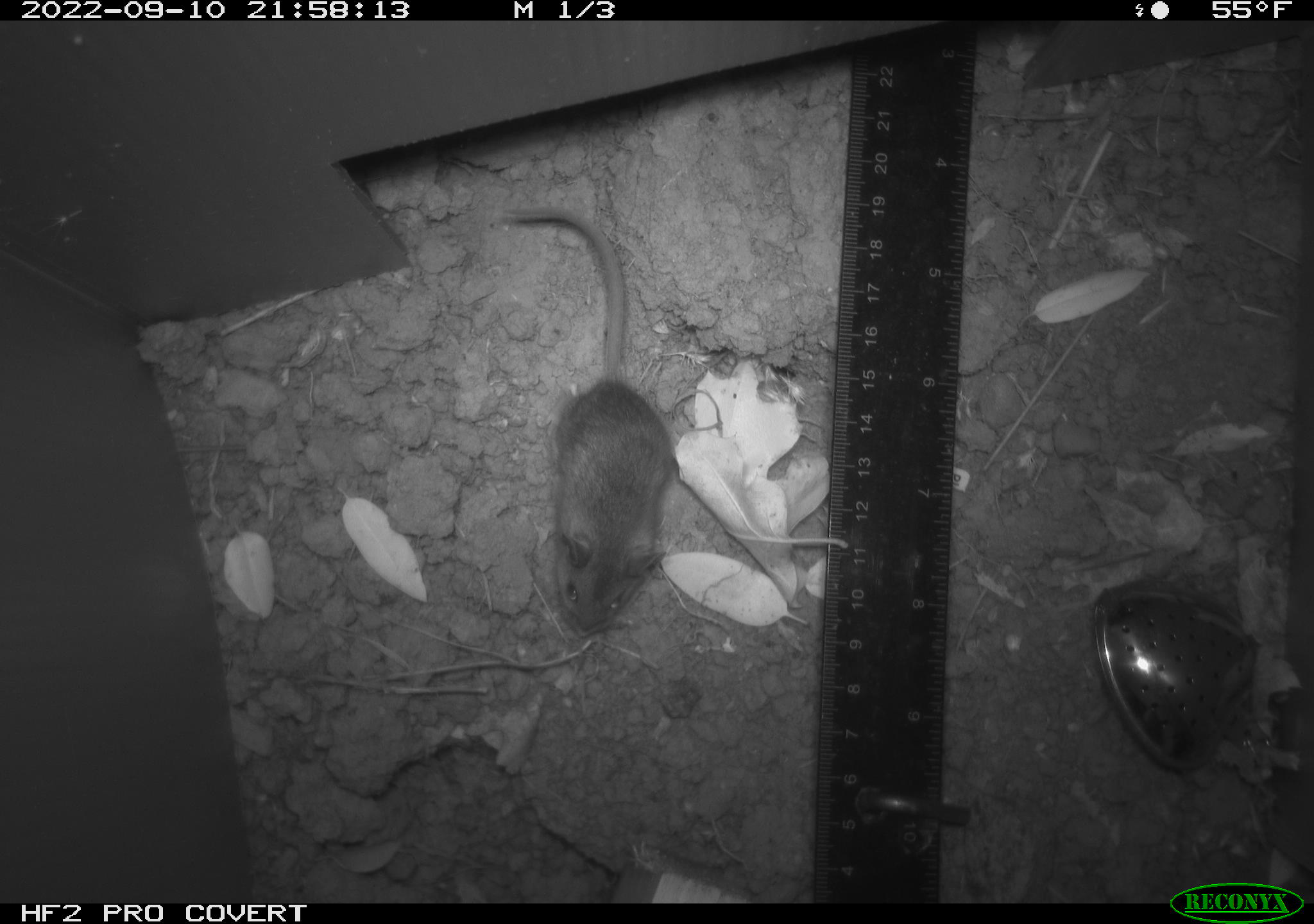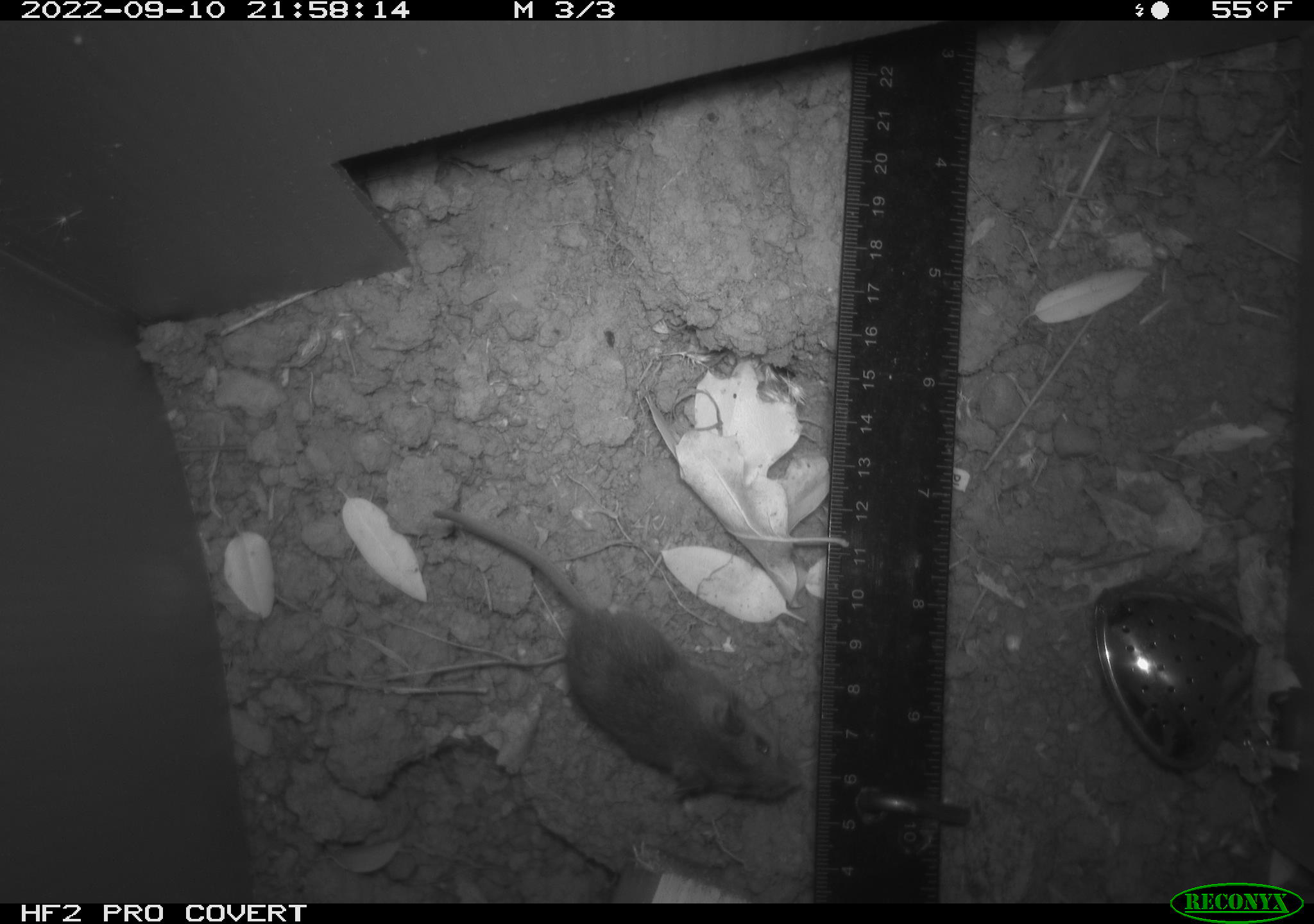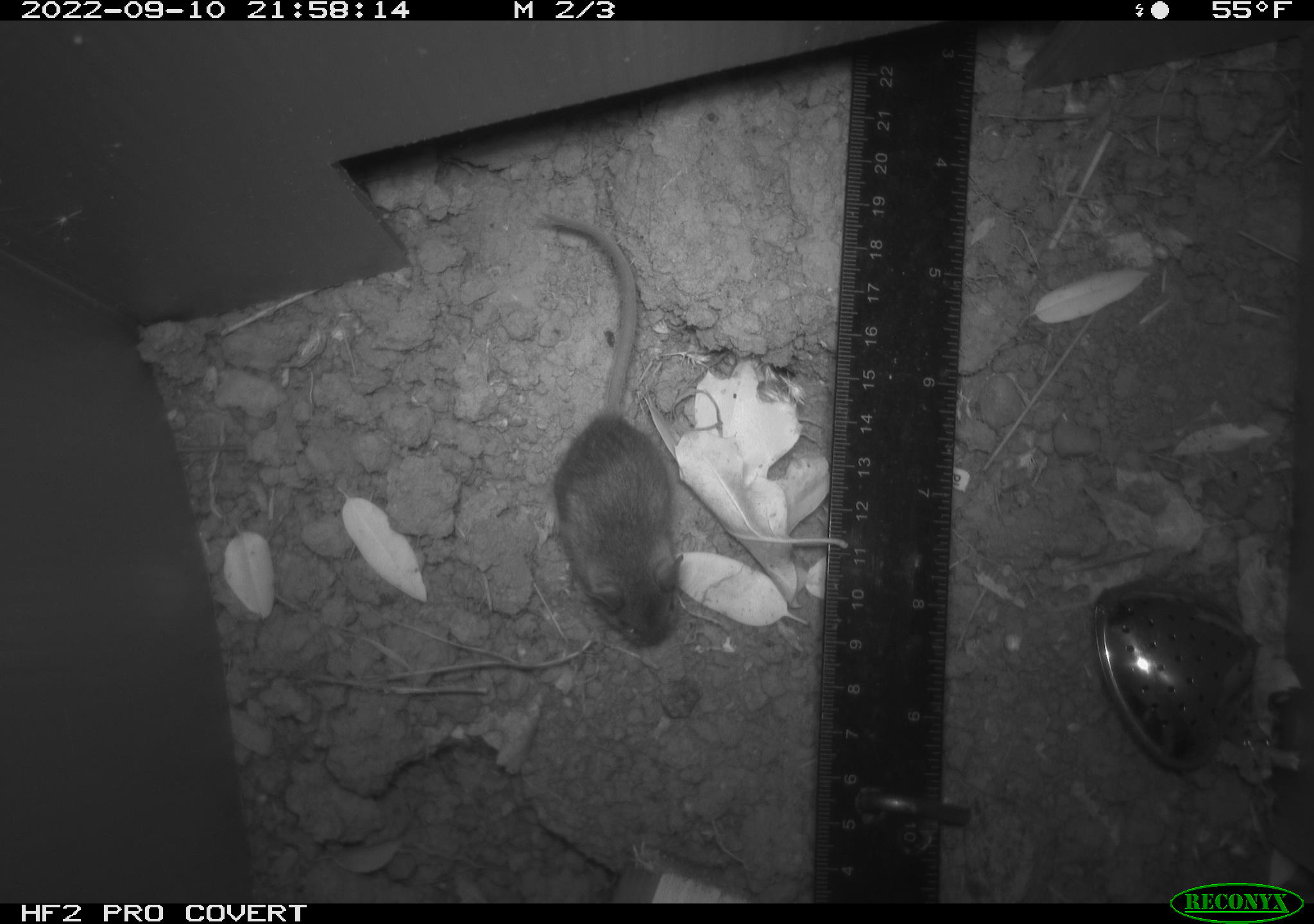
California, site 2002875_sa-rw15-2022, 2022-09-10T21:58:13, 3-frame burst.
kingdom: Animalia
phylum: Chordata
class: Mammalia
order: Rodentia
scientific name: Rodentia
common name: mouse species